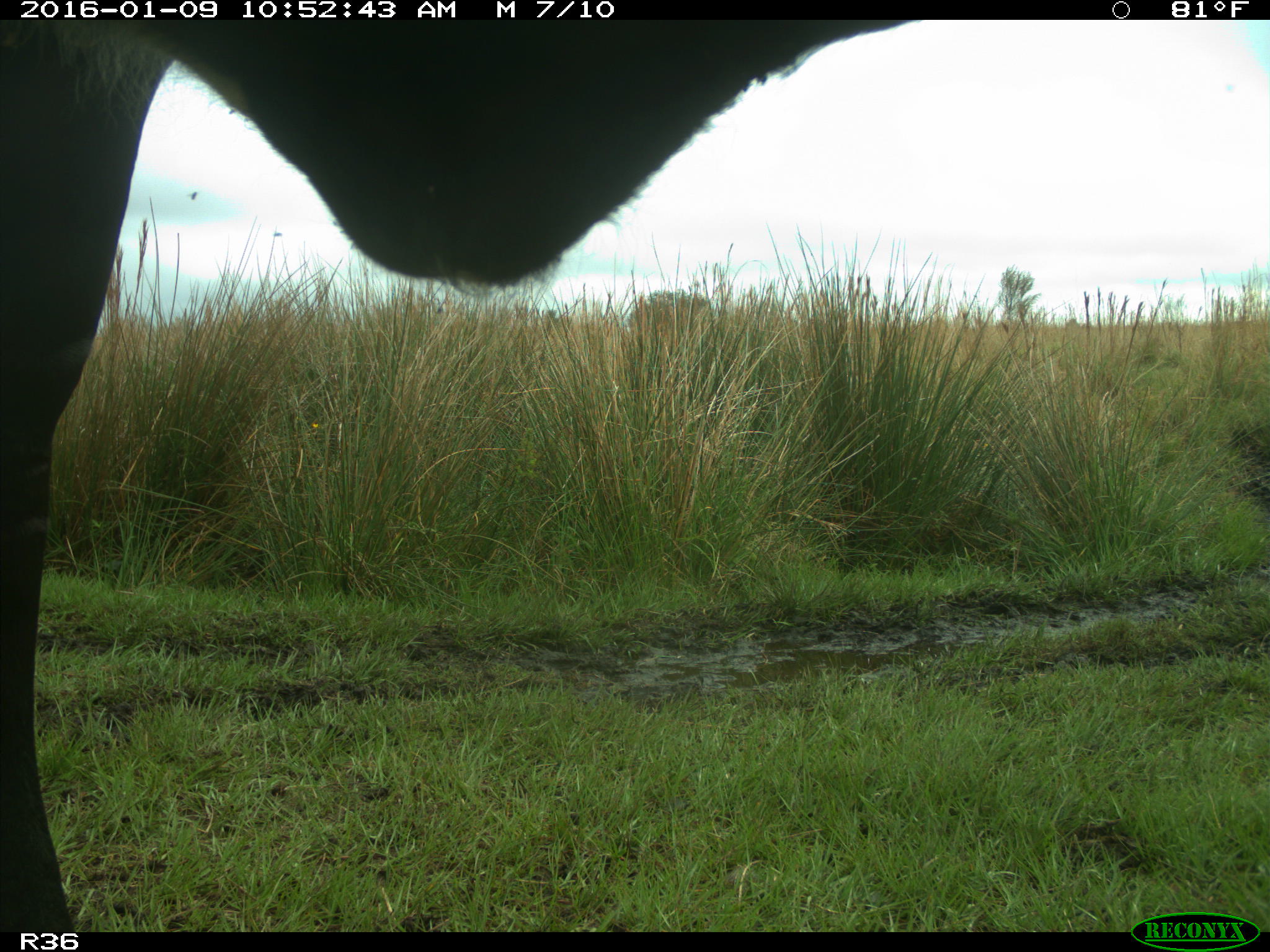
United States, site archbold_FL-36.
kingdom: Animalia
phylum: Chordata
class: Mammalia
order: Artiodactyla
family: Bovidae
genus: Bos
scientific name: Bos taurus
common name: domestic cow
Bos taurus (domestic cow).